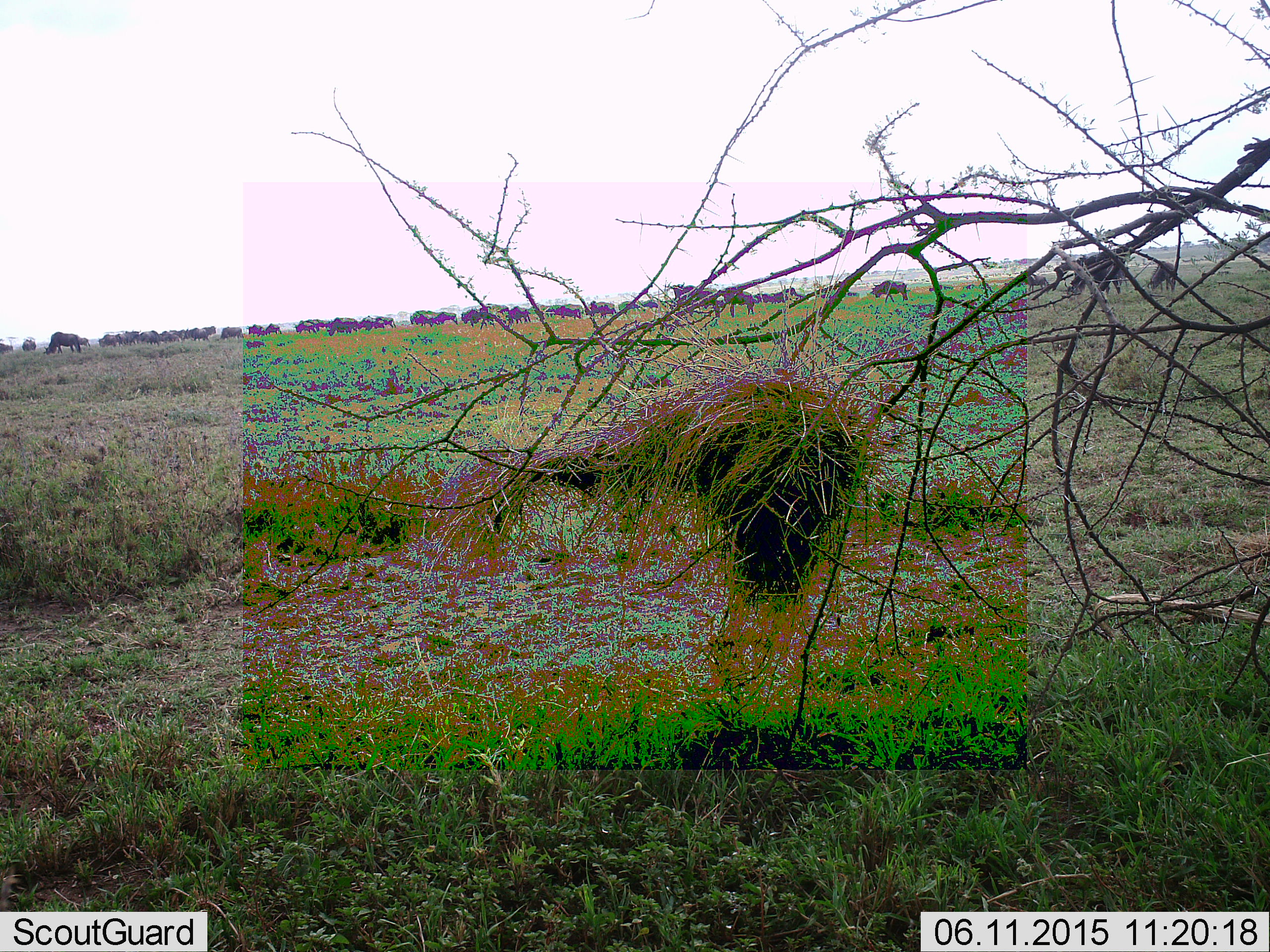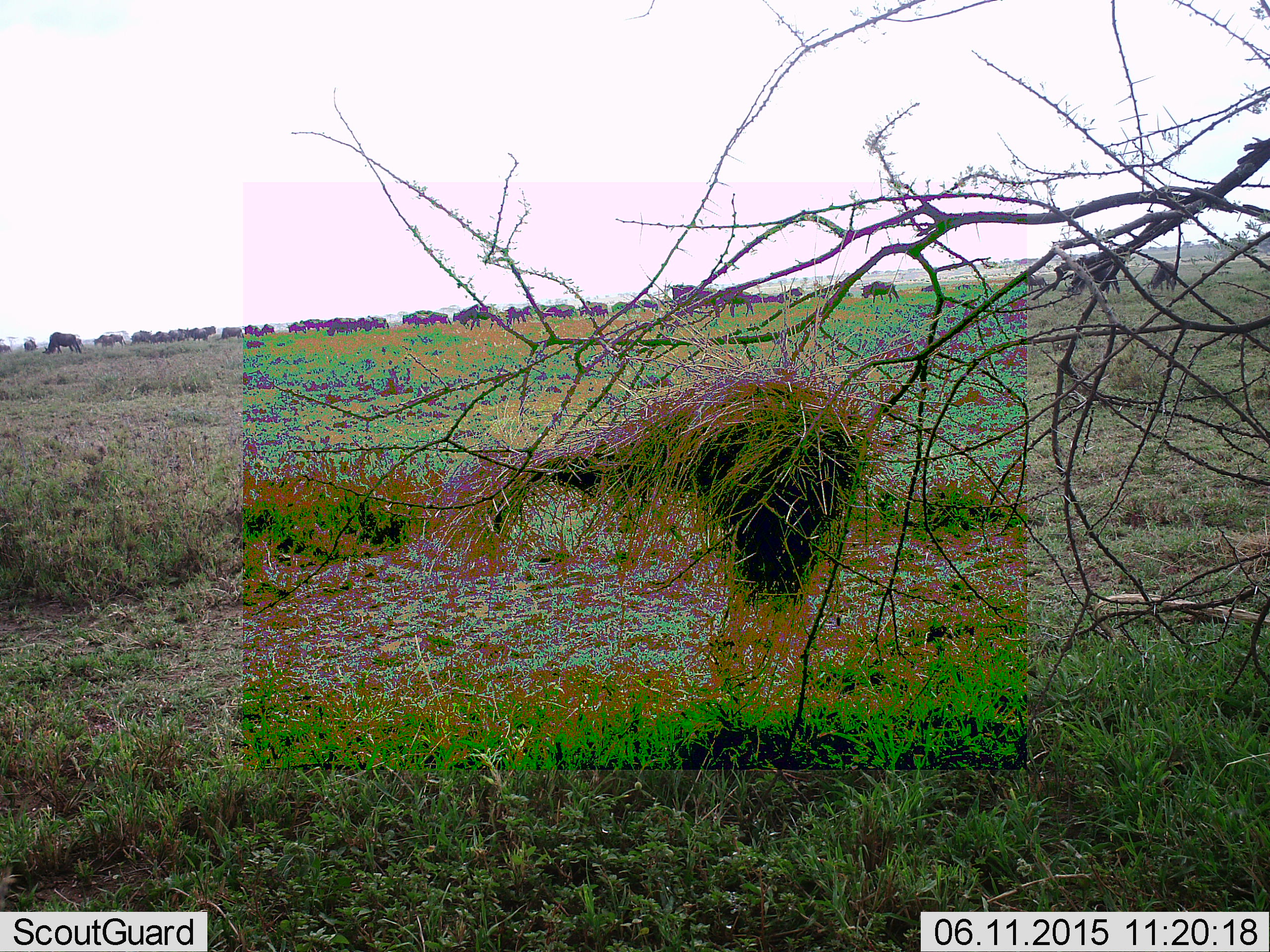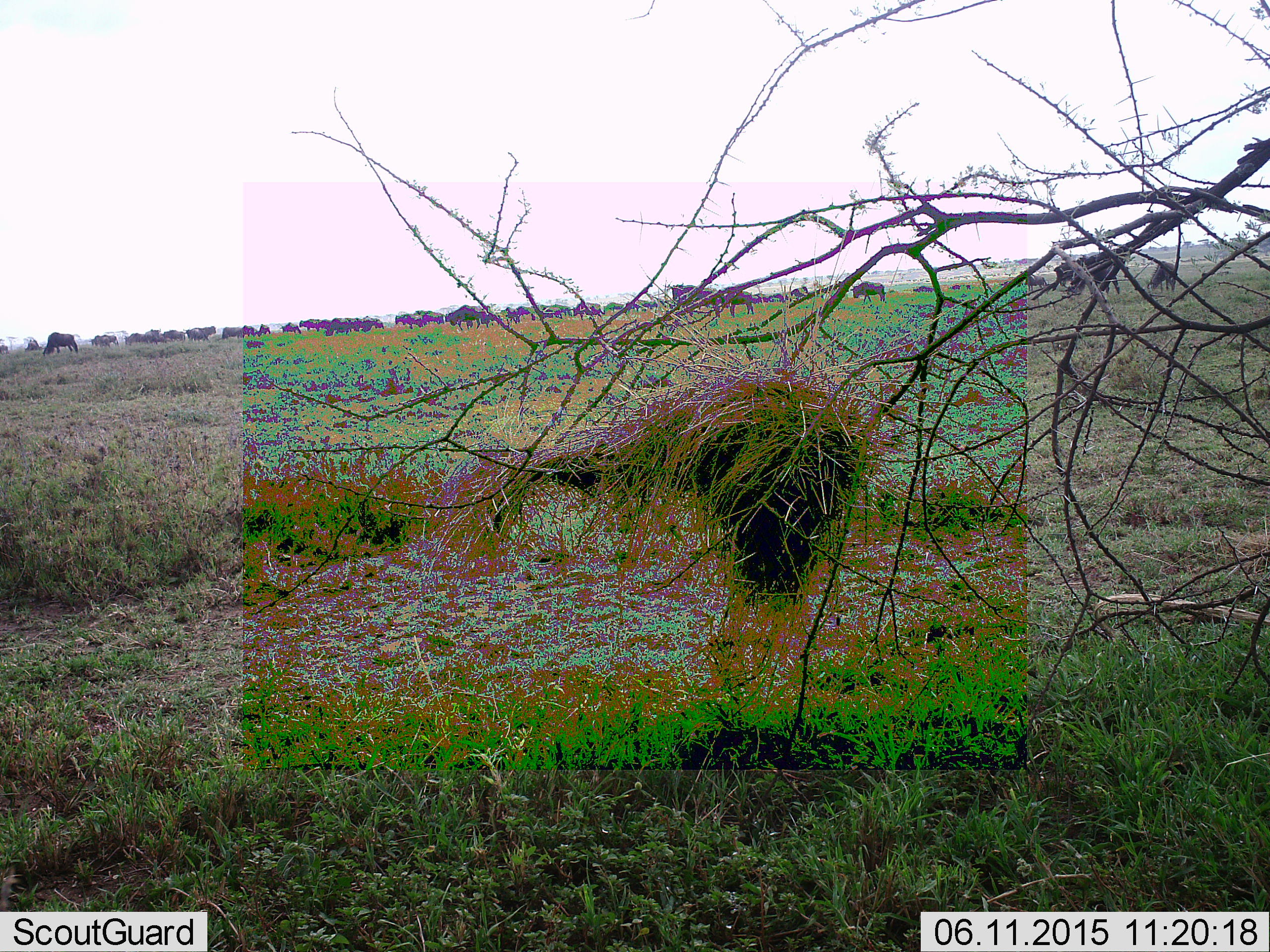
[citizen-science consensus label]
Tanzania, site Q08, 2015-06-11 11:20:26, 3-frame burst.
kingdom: Animalia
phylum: Chordata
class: Mammalia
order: Artiodactyla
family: Bovidae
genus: Connochaetes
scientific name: Connochaetes taurinus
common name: blue wildebeest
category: wildebeest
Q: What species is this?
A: Wildebeest (blue wildebeest) (Connochaetes taurinus).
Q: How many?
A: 11-50.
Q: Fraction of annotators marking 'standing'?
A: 30%.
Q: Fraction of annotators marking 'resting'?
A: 0%.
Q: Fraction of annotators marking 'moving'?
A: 80%.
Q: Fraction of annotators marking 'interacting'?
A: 10%.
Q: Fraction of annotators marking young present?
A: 10%.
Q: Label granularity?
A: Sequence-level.